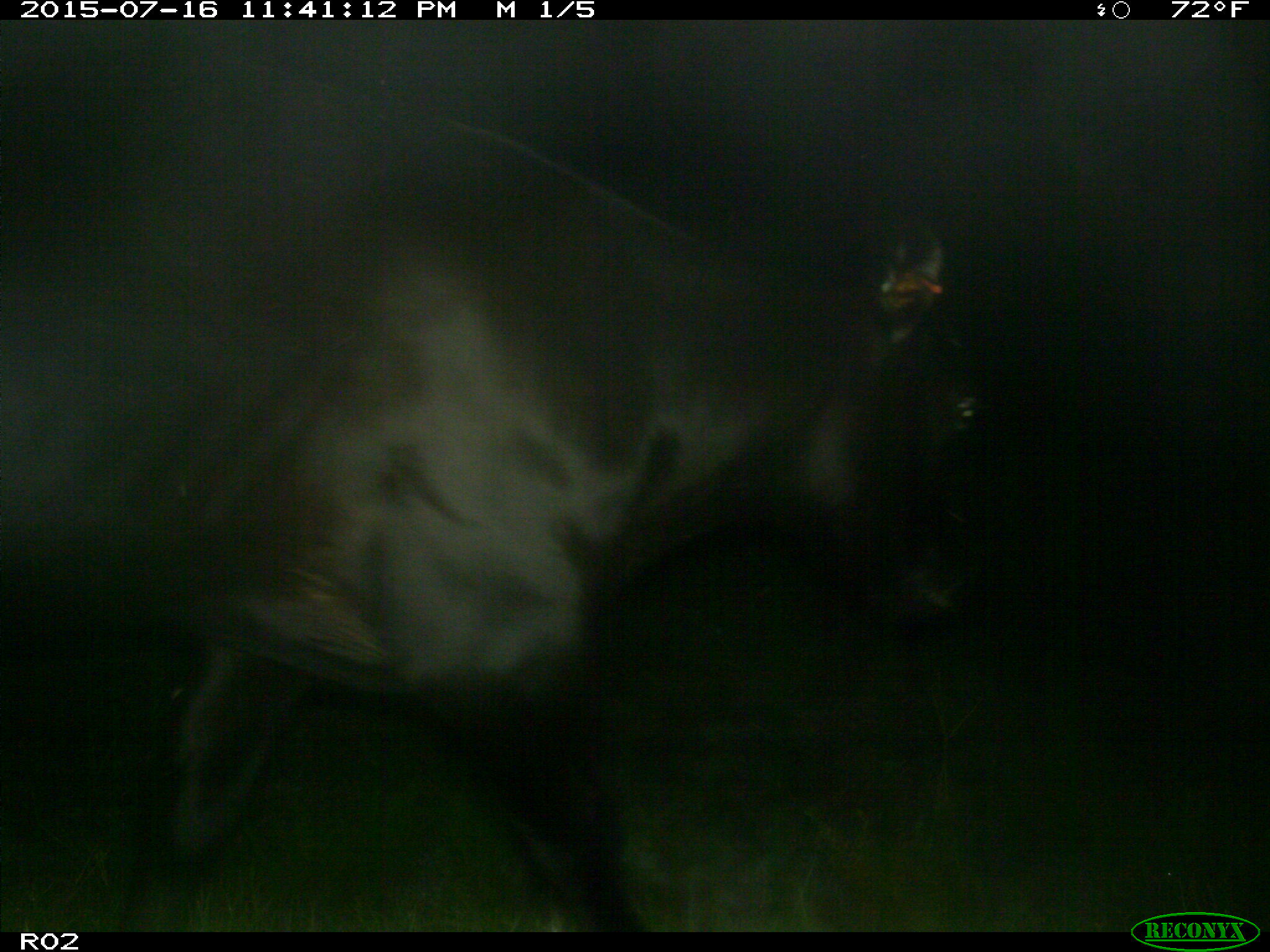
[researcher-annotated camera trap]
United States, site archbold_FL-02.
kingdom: Animalia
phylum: Chordata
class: Mammalia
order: Artiodactyla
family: Bovidae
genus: Bos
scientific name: Bos taurus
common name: domestic cow